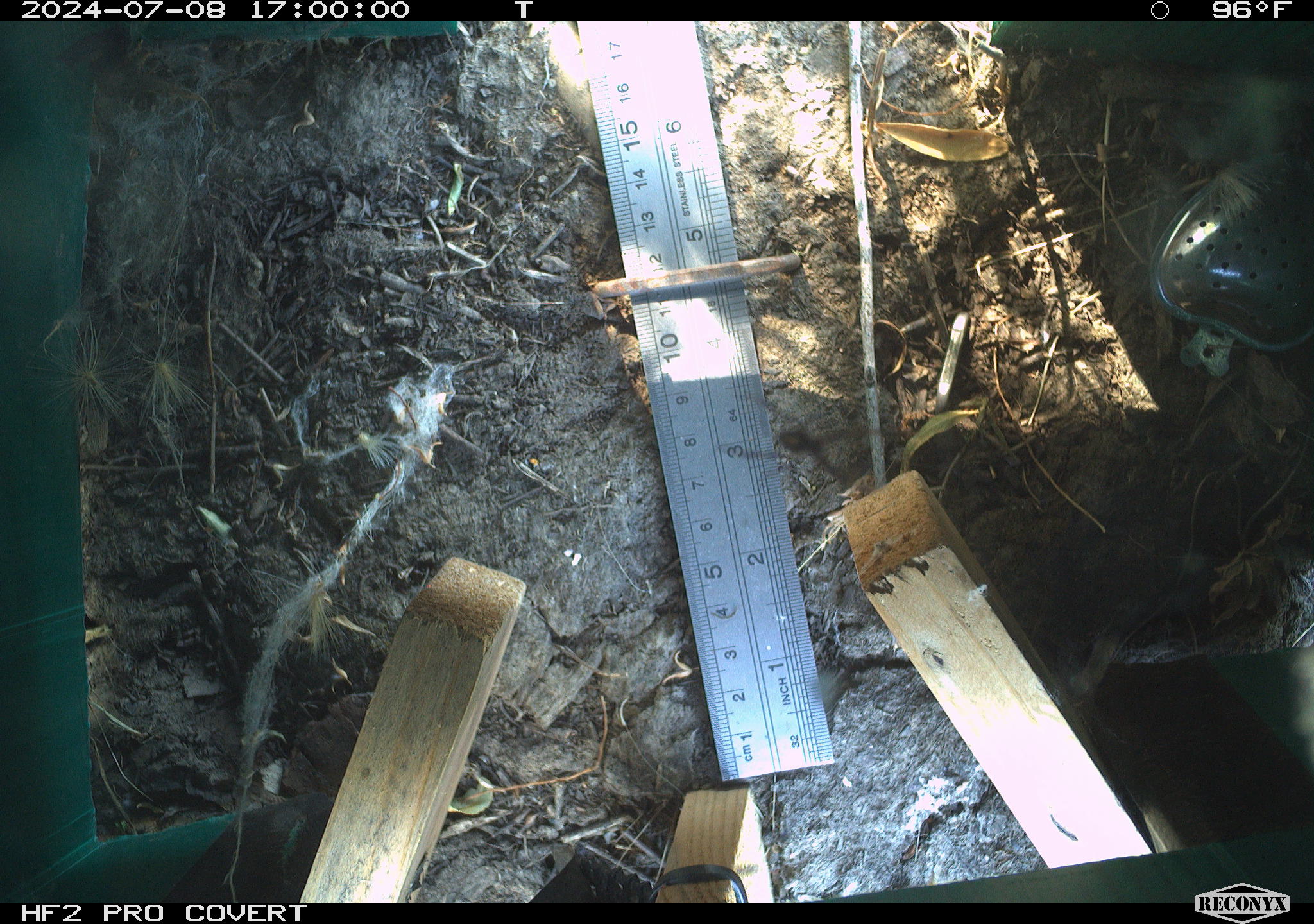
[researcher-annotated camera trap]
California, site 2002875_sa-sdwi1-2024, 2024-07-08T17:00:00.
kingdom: Animalia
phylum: Arthropoda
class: Arachnida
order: Araneae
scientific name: Araneae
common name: spider